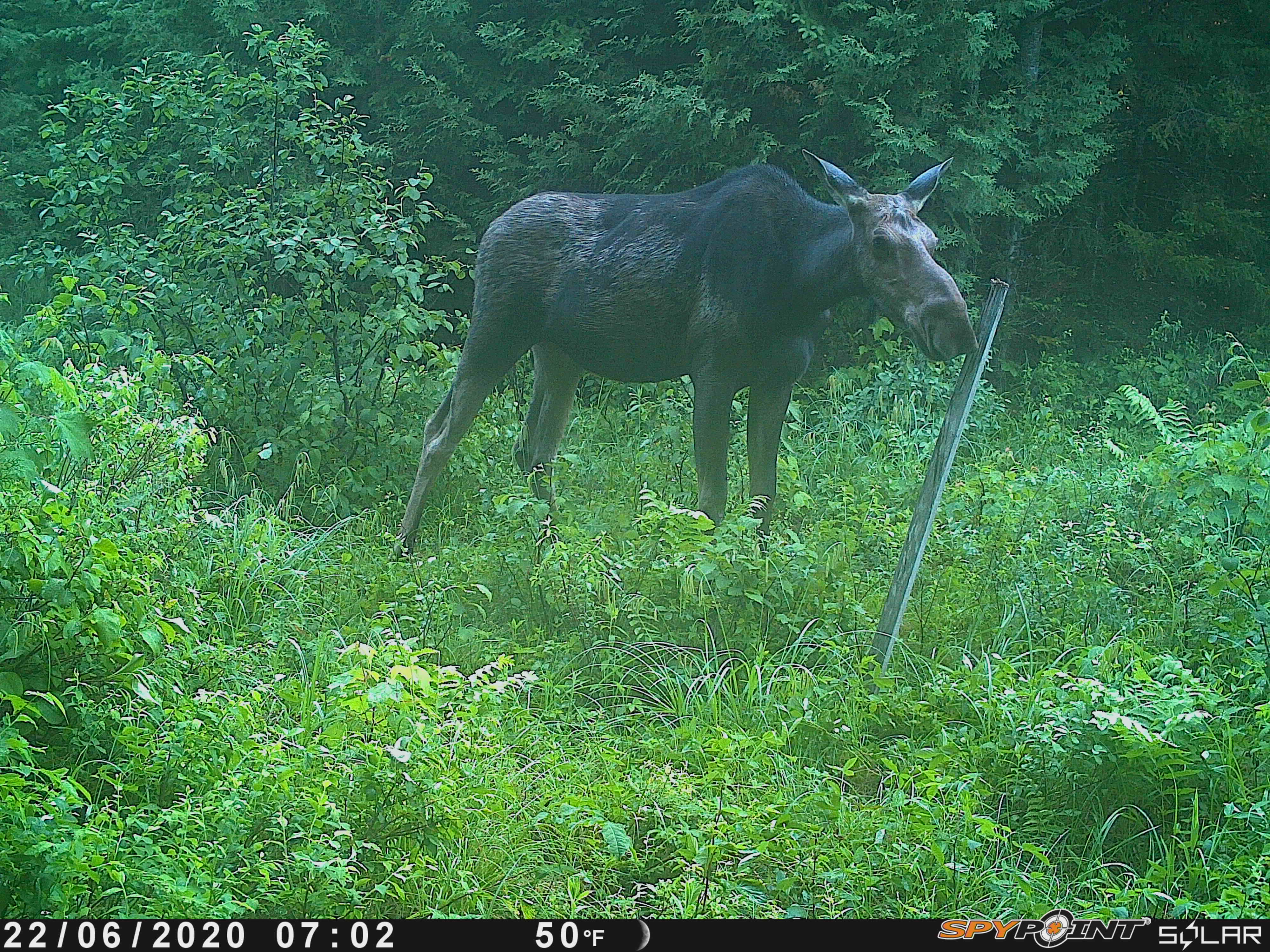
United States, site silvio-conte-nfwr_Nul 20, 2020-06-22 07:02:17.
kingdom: Animalia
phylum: Chordata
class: Mammalia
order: Artiodactyla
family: Cervidae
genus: Alces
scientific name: Alces alces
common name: moose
Moose (Alces alces).